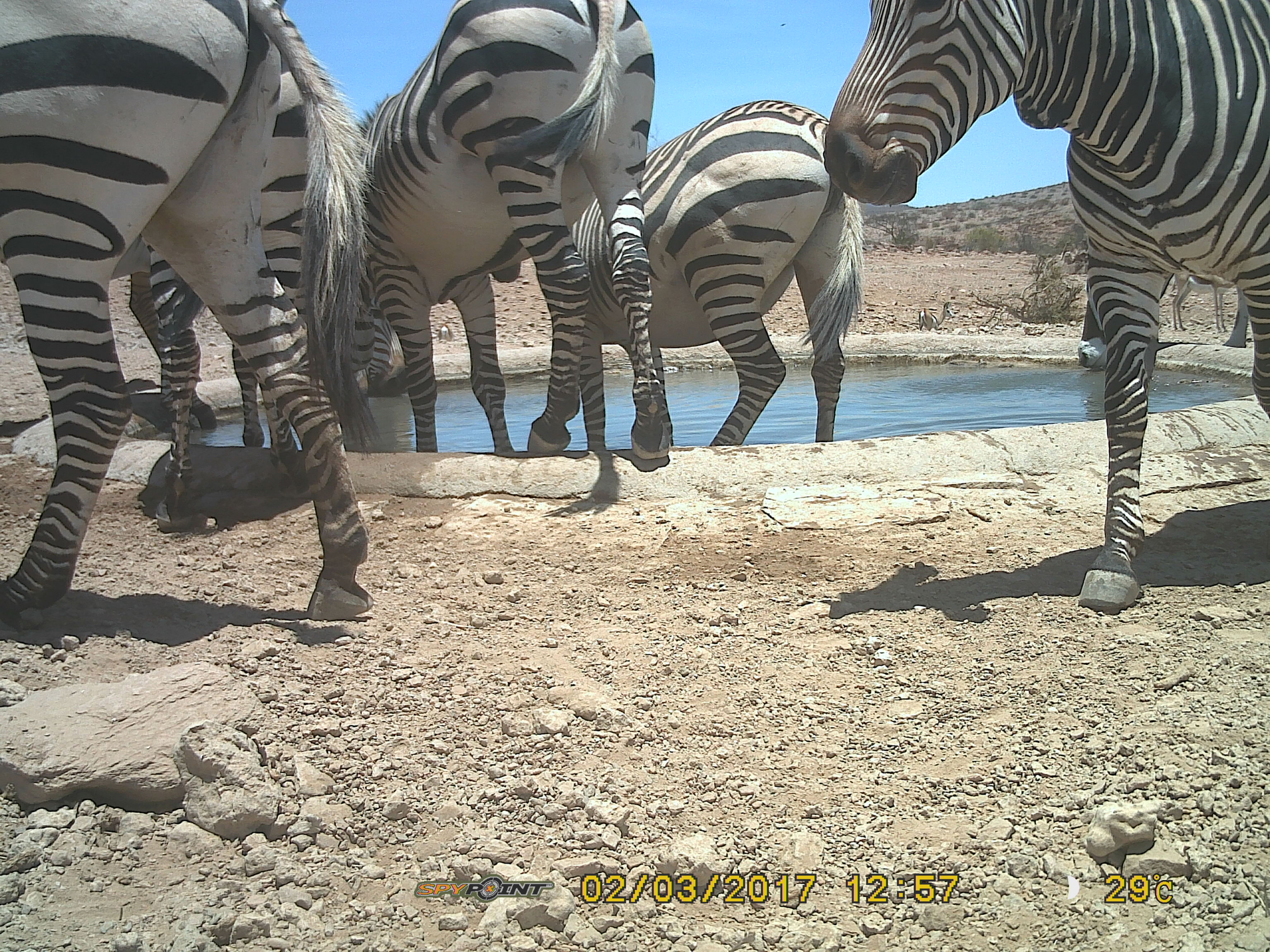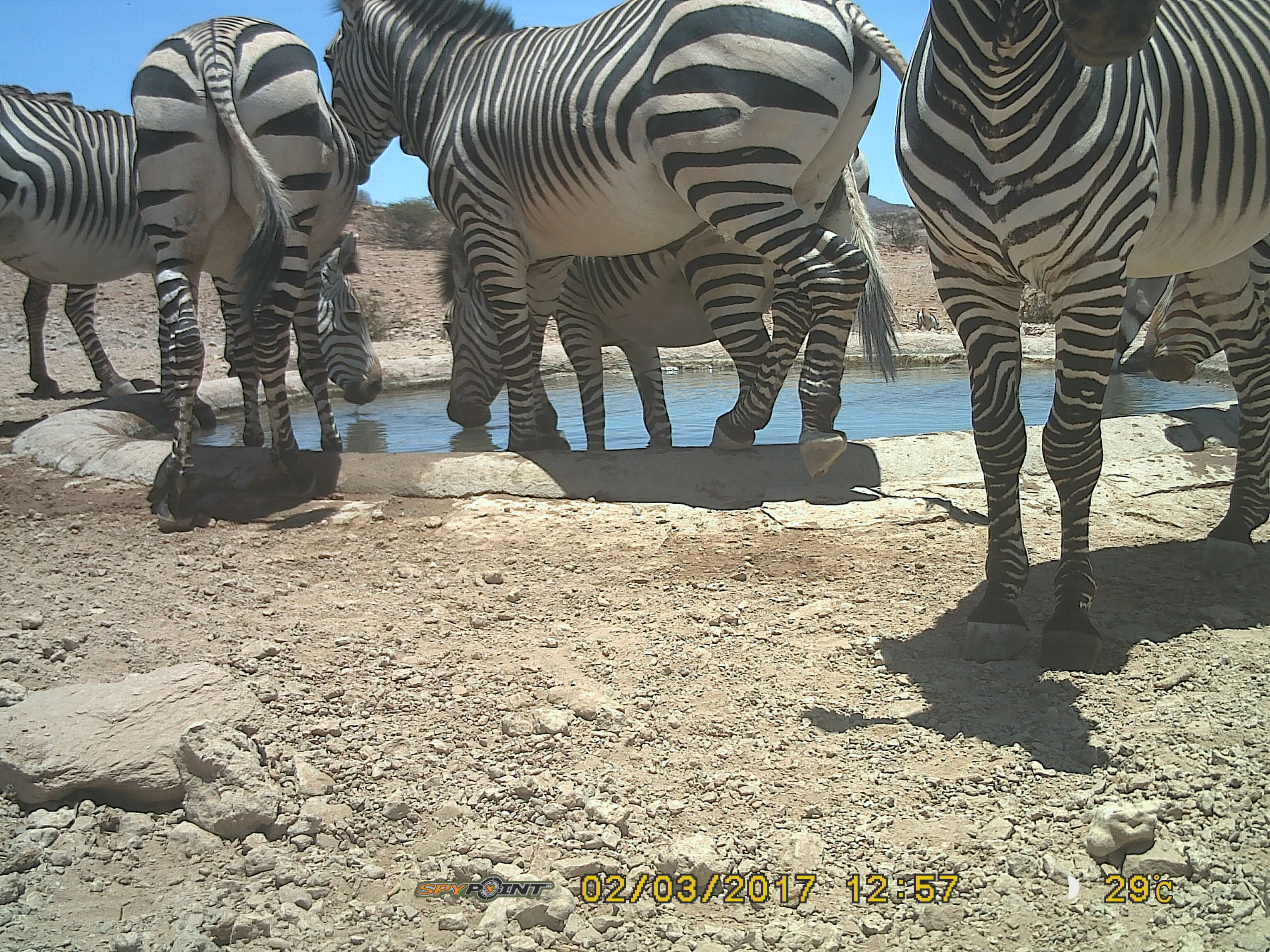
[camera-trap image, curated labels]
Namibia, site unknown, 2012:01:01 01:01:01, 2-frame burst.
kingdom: Animalia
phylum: Chordata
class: Mammalia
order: Perissodactyla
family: Equidae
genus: Equus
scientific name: Equus zebra hartmannae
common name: hartmann's mountain zebra